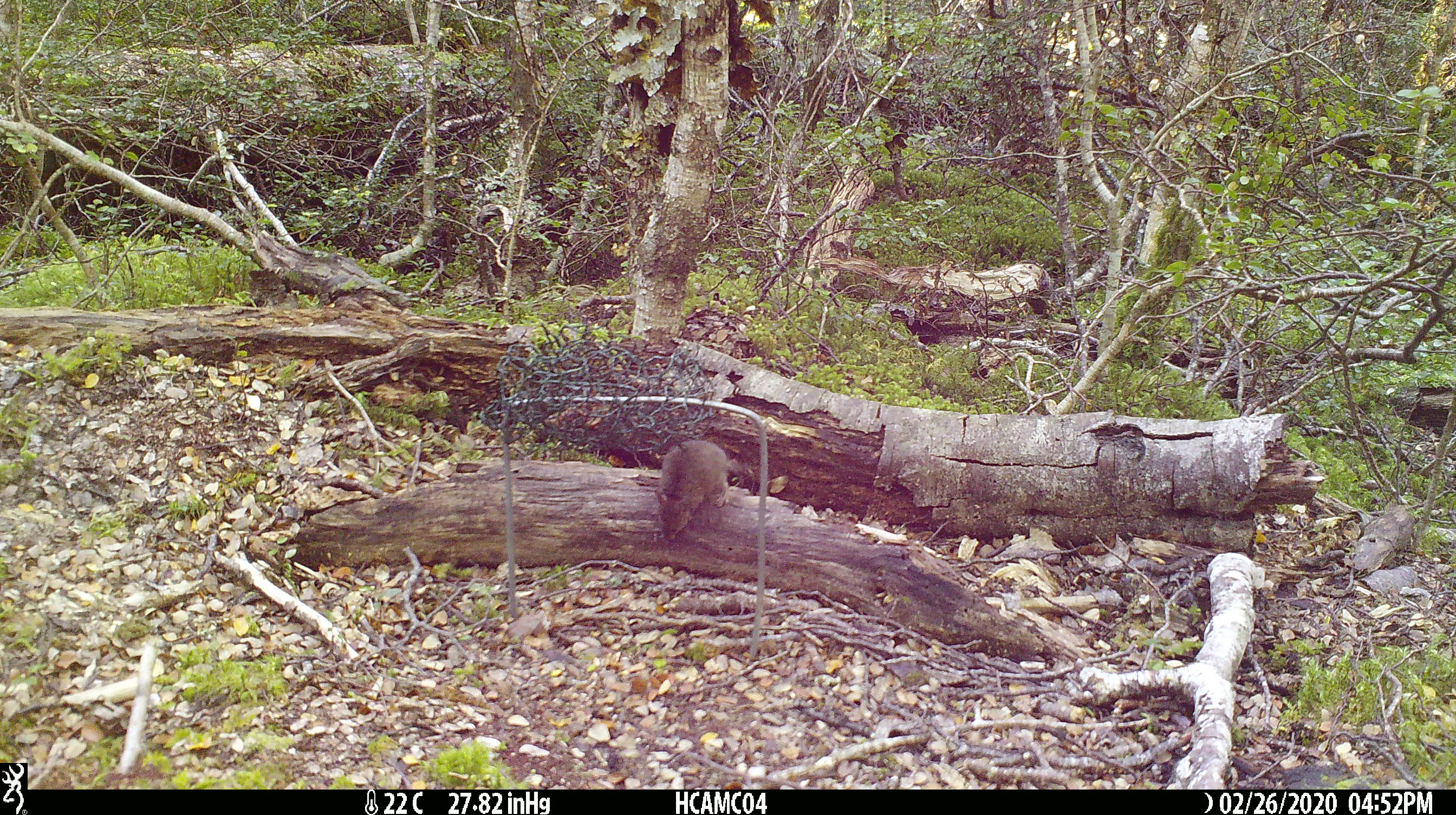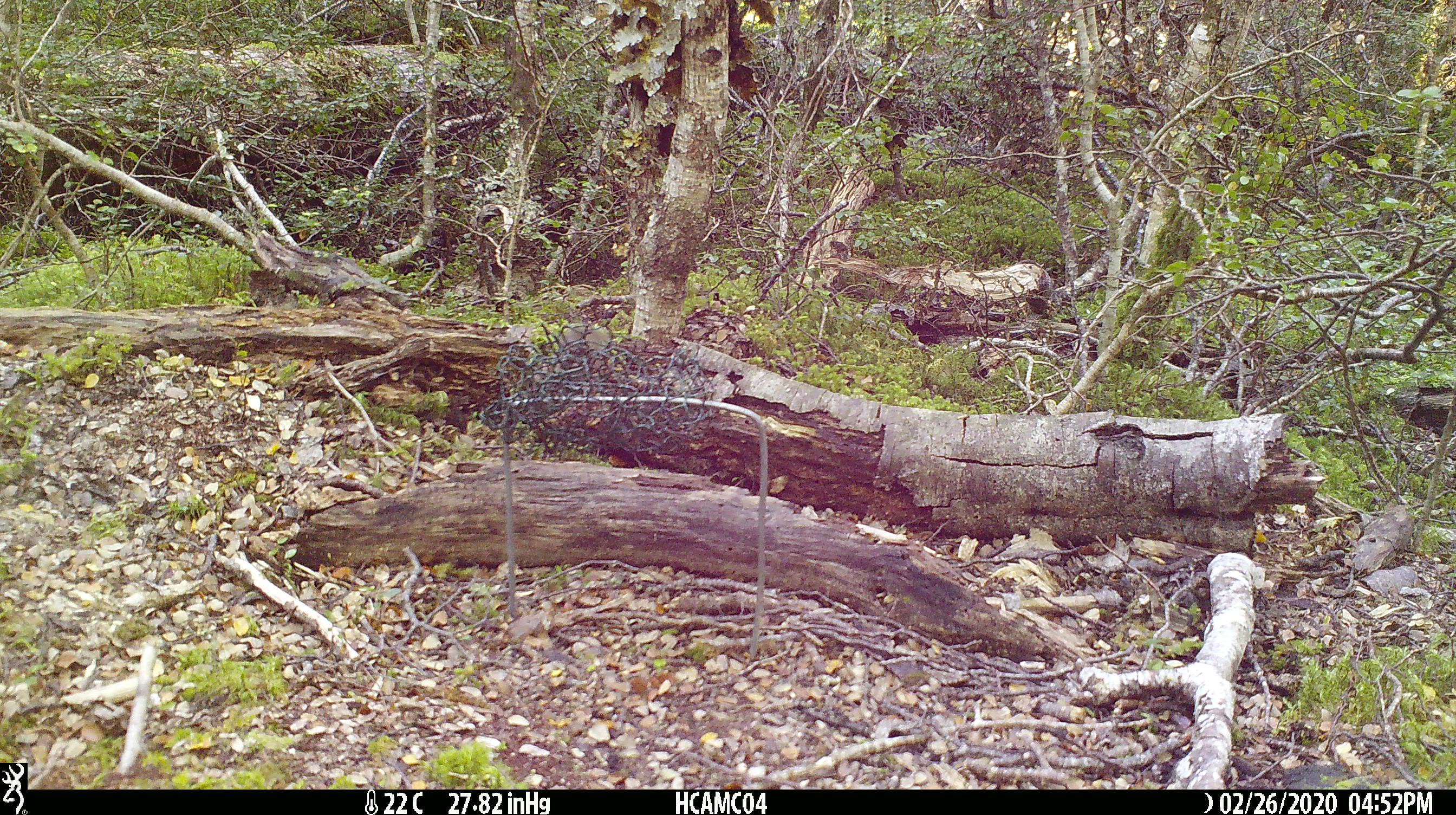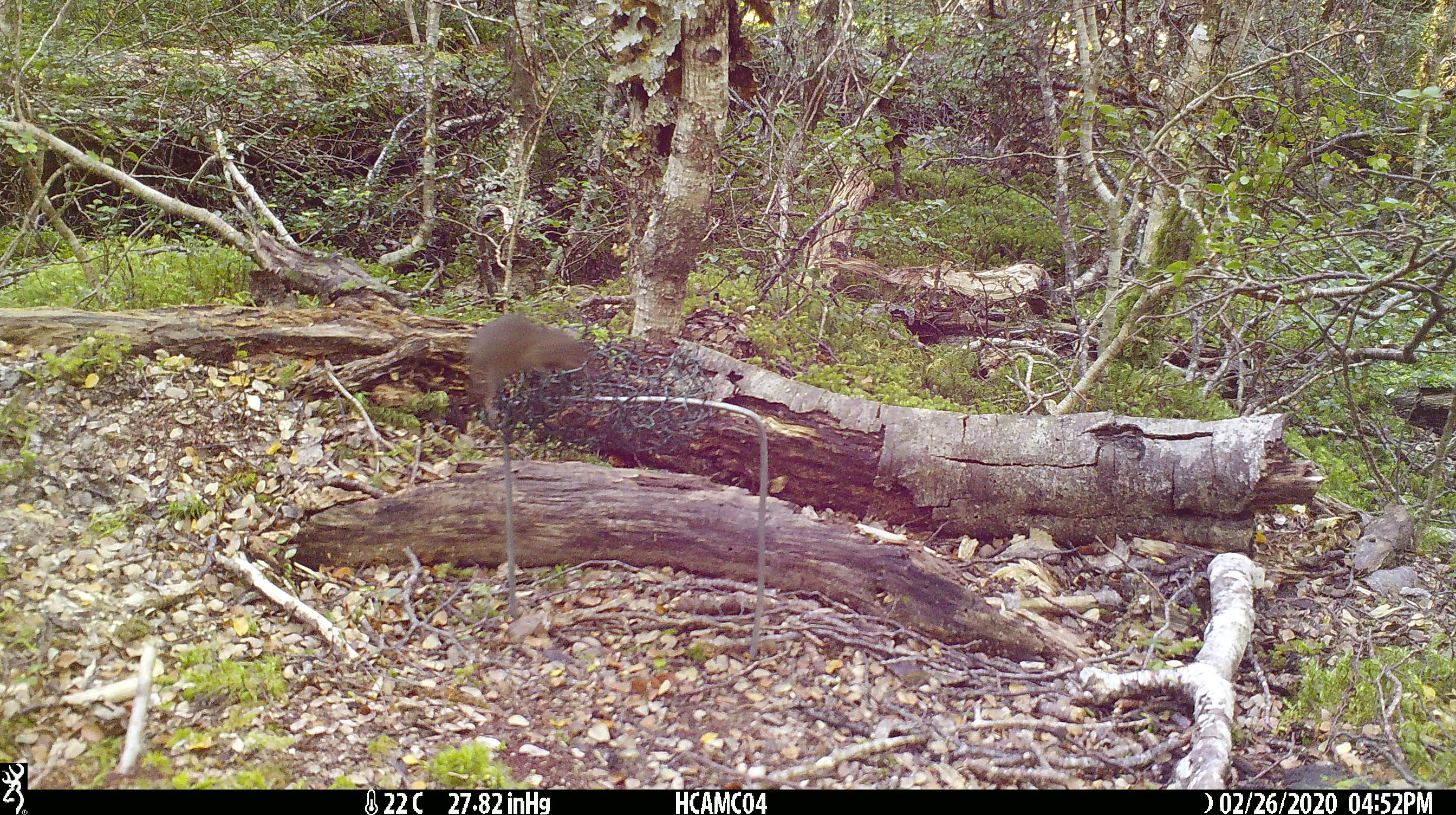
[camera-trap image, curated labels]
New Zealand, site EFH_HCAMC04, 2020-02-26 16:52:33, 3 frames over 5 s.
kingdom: Animalia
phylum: Chordata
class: Mammalia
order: Rodentia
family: Muridae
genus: Mus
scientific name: Mus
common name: mouse